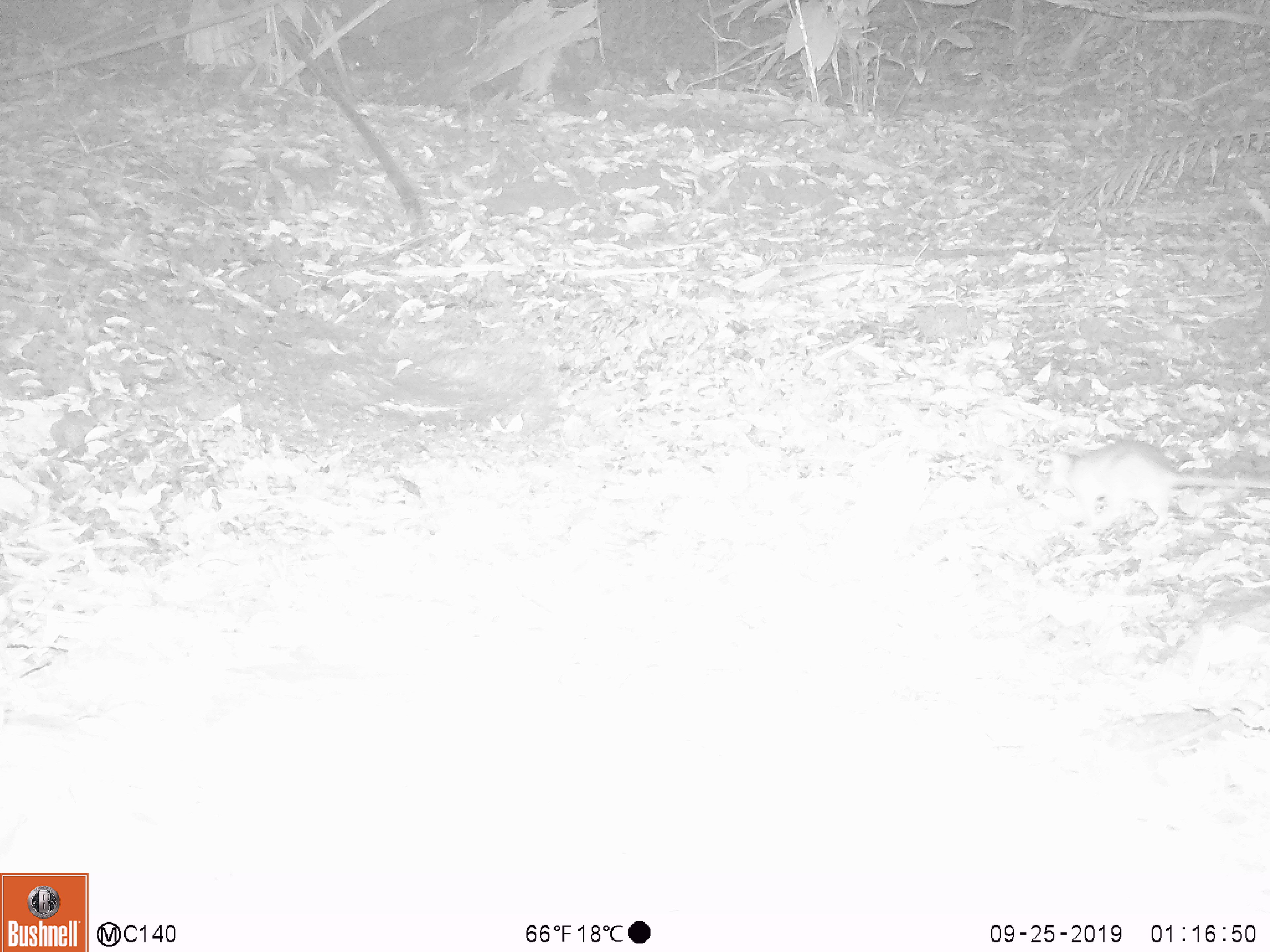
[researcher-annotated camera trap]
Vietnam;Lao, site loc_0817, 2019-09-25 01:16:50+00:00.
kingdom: Animalia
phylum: Chordata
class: Mammalia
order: Rodentia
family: Muridae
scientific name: Muridae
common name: old-world mice and rats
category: unidentified murid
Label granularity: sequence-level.